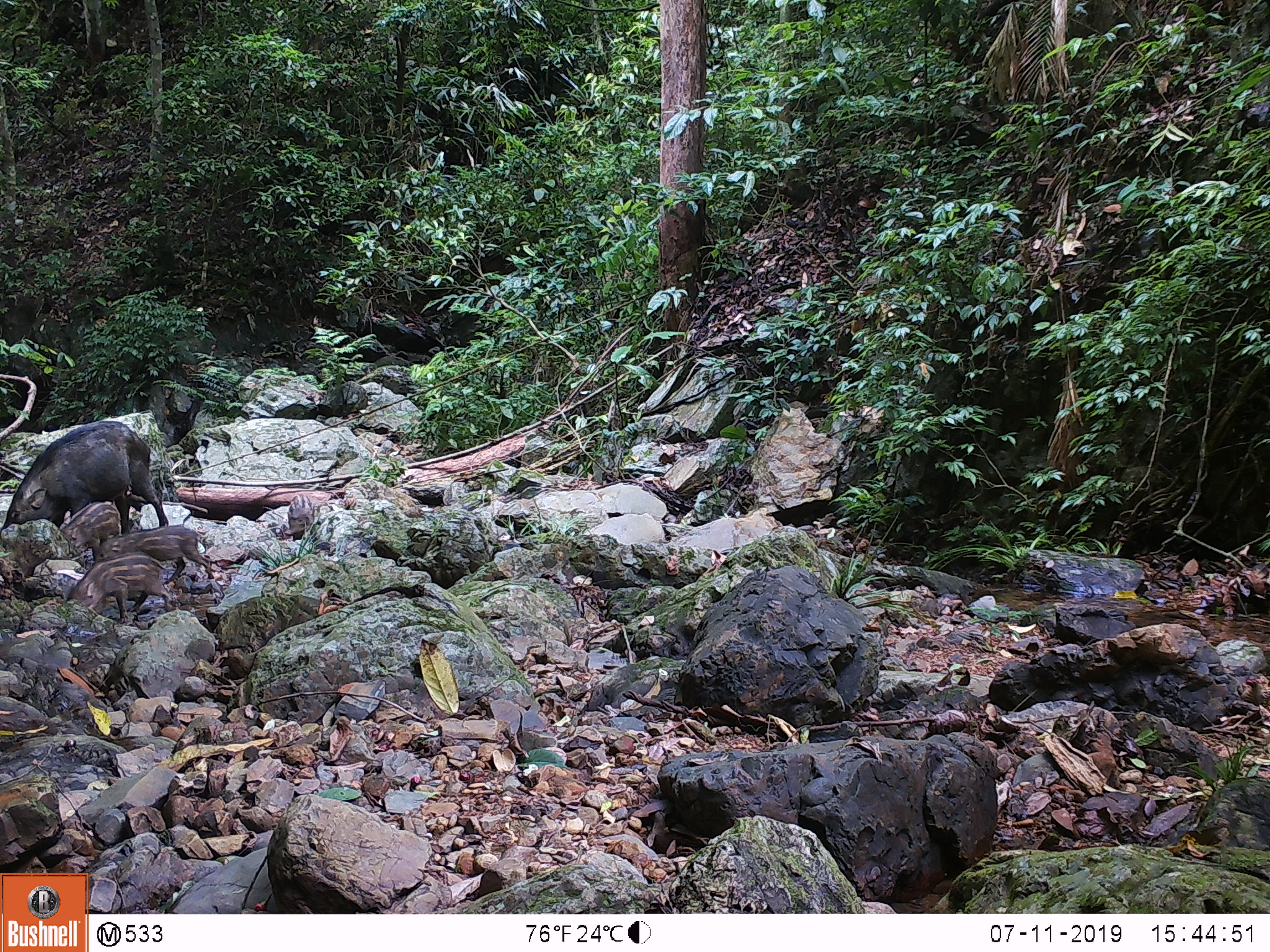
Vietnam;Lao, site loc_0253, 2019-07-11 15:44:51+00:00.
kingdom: Animalia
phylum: Chordata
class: Mammalia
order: Artiodactyla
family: Suidae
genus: Sus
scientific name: Sus scrofa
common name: eurasian wild pig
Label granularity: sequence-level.